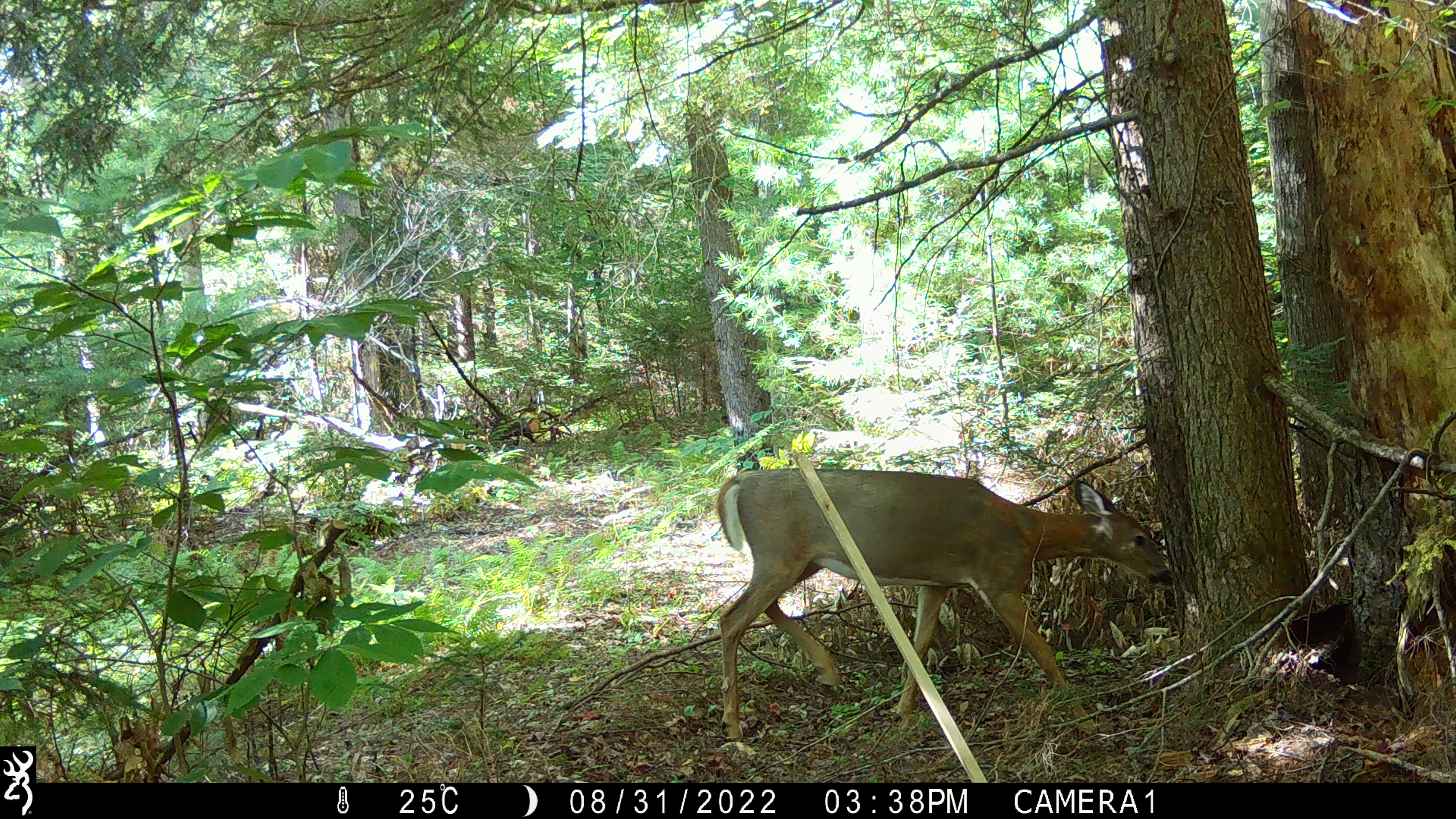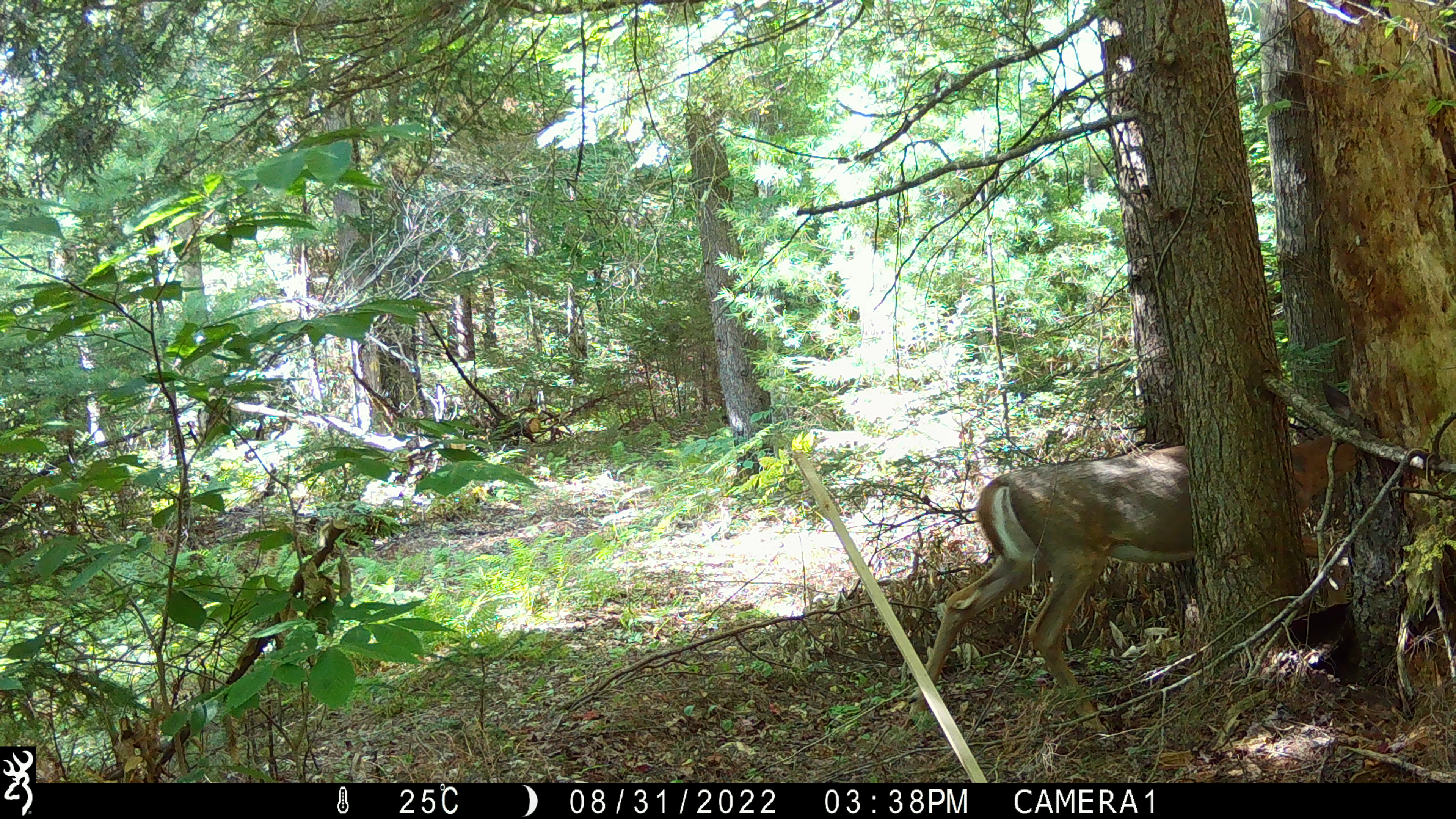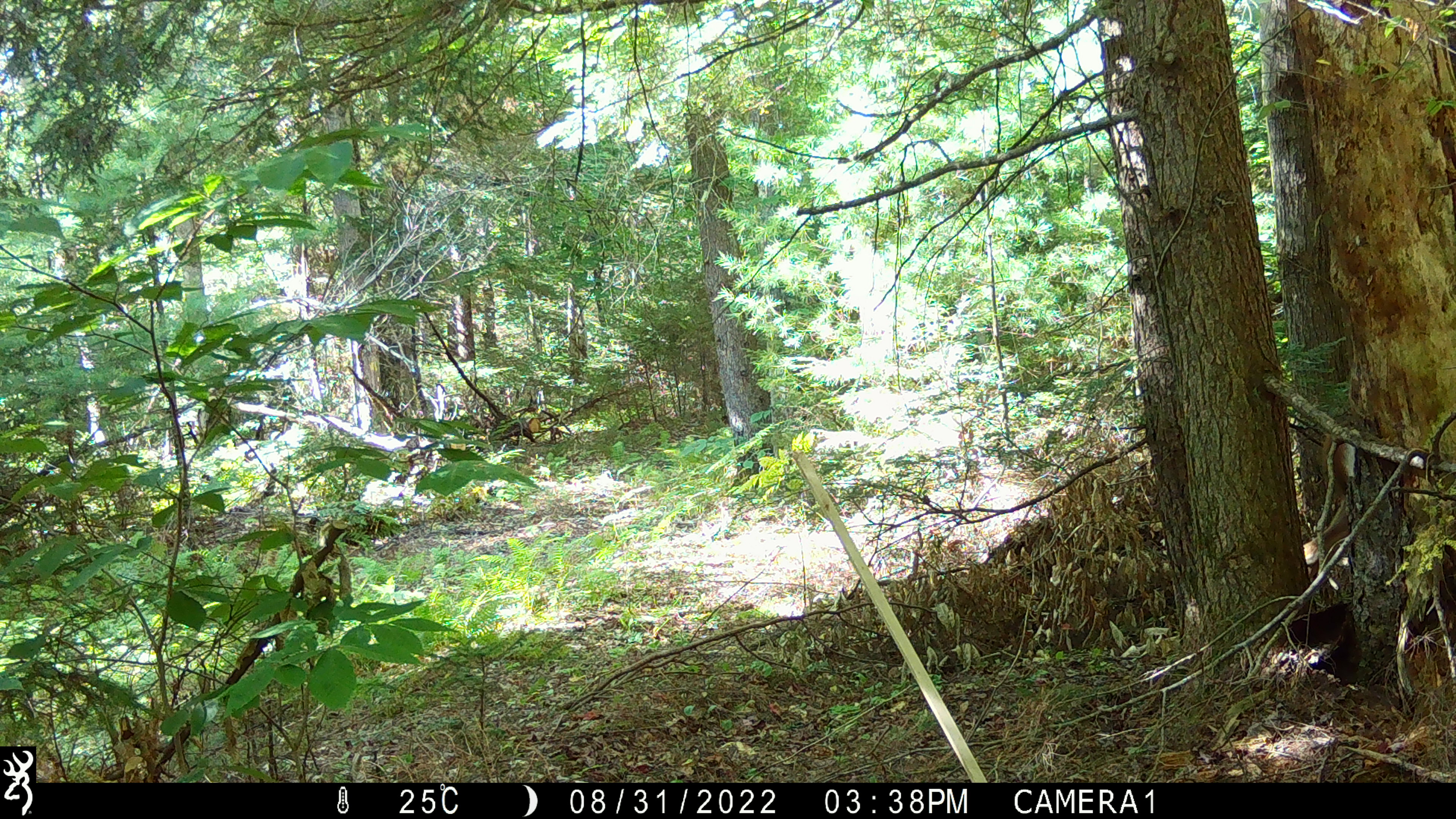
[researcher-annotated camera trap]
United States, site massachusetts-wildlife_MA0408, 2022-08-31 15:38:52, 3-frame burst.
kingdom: Animalia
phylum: Chordata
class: Mammalia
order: Artiodactyla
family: Cervidae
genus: Odocoileus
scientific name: Odocoileus virginianus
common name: white-tailed deer